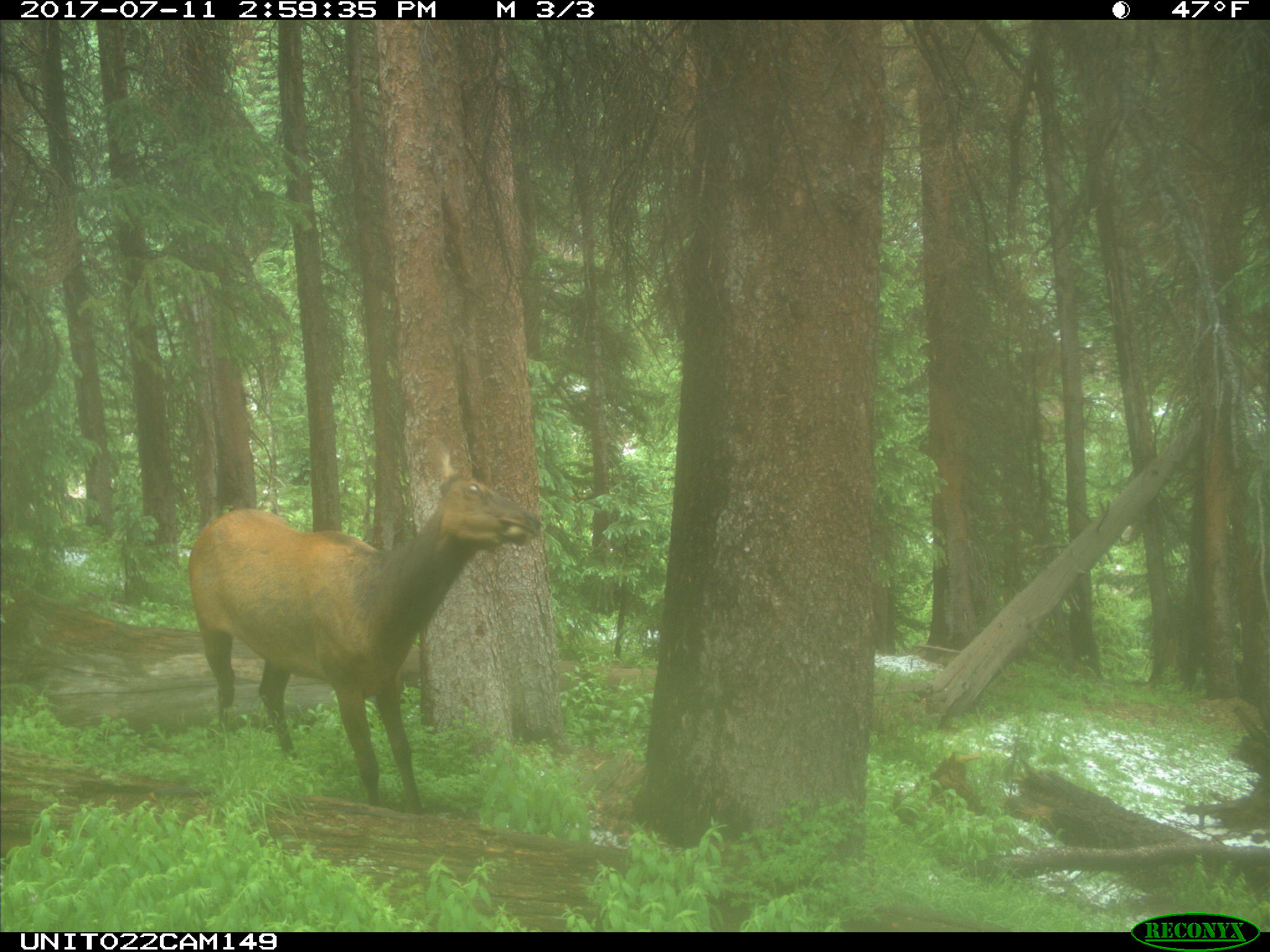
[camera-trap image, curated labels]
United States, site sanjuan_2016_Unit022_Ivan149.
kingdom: Animalia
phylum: Chordata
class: Mammalia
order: Artiodactyla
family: Cervidae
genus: Cervus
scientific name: Cervus elaphus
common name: red deer